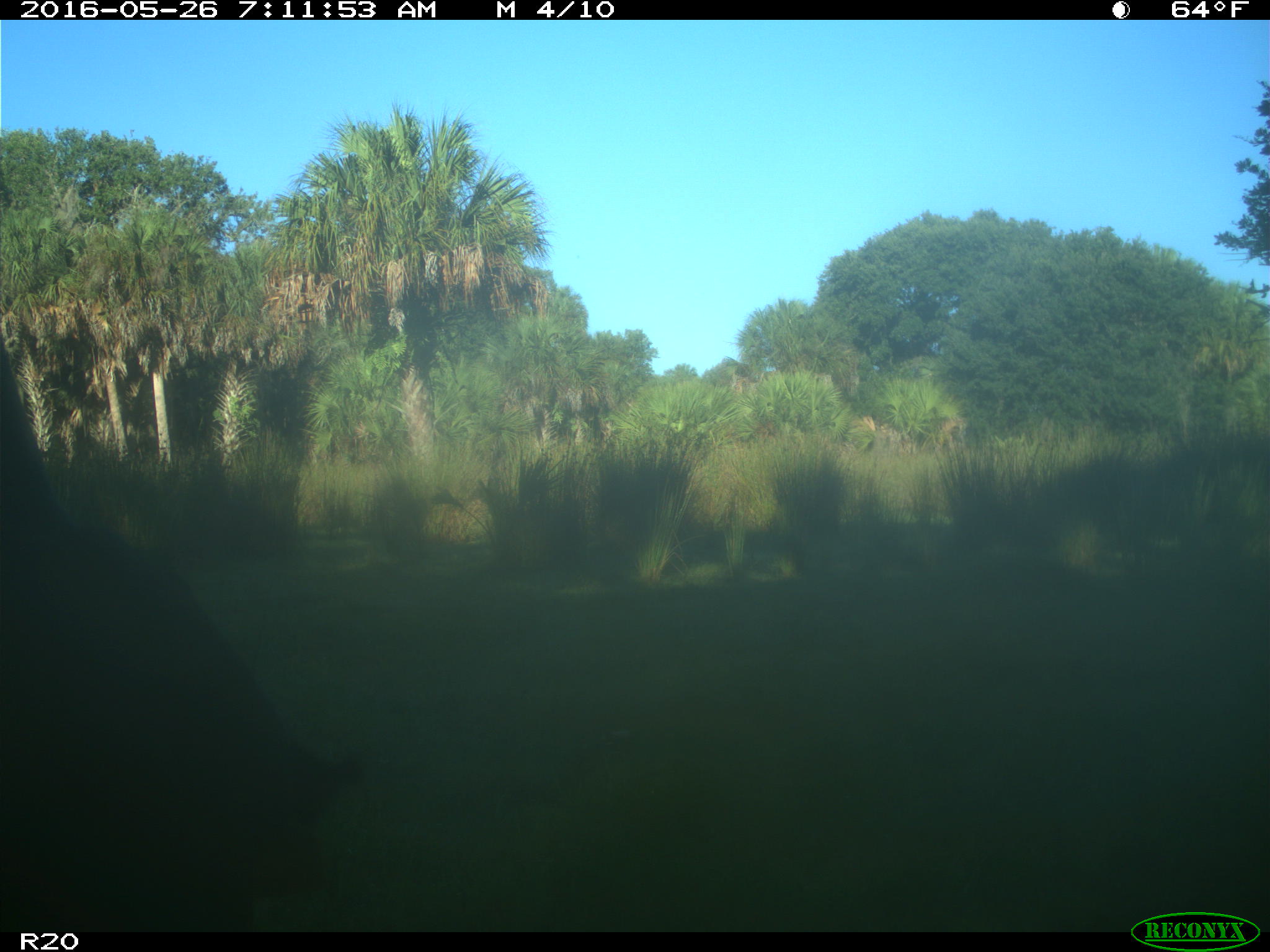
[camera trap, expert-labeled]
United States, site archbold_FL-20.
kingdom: Animalia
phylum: Chordata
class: Mammalia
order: Artiodactyla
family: Bovidae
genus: Bos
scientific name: Bos taurus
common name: domestic cow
Bos taurus (domestic cow).